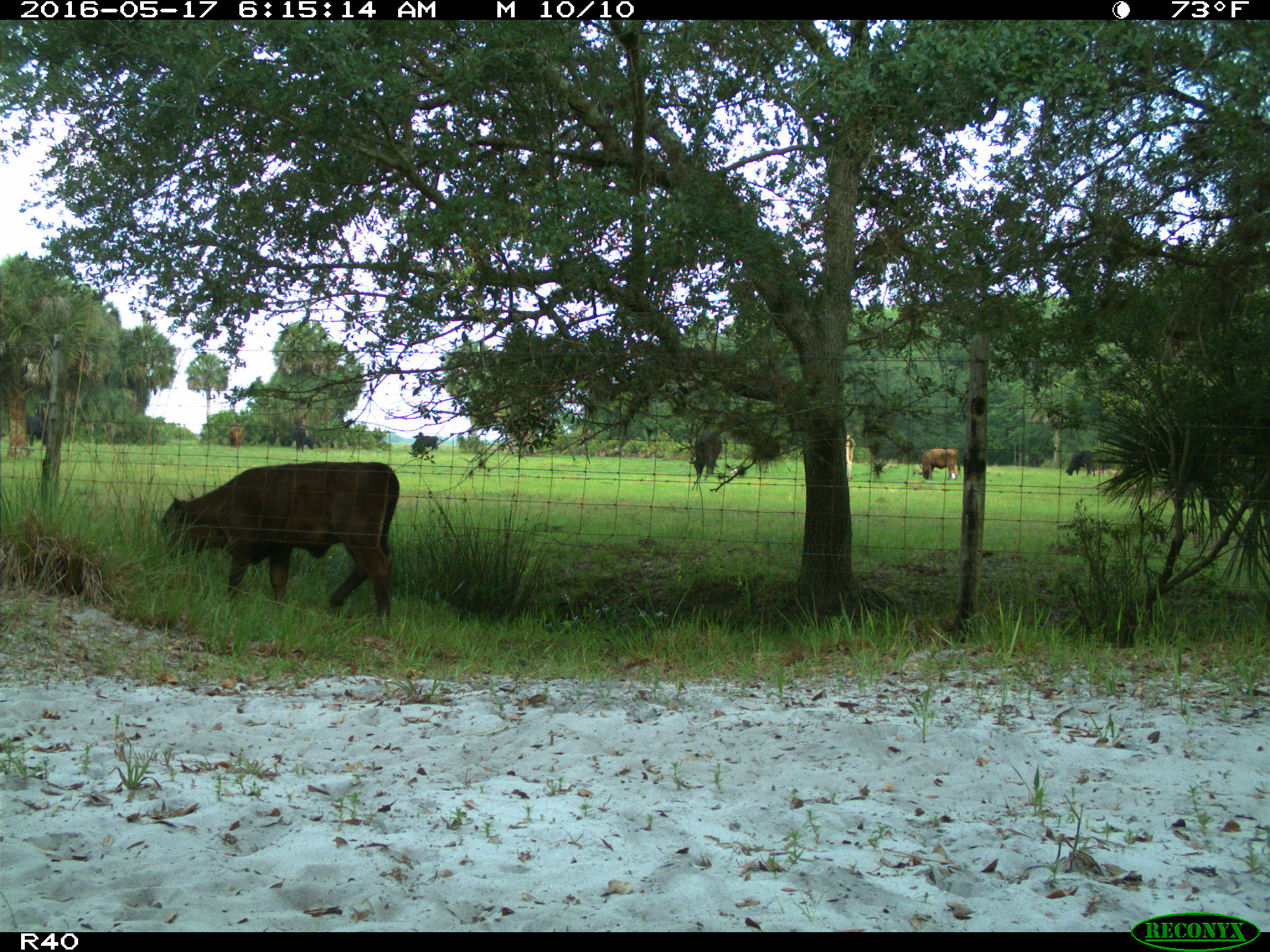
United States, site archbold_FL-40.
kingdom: Animalia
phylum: Chordata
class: Mammalia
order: Artiodactyla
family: Bovidae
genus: Bos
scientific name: Bos taurus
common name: domestic cow